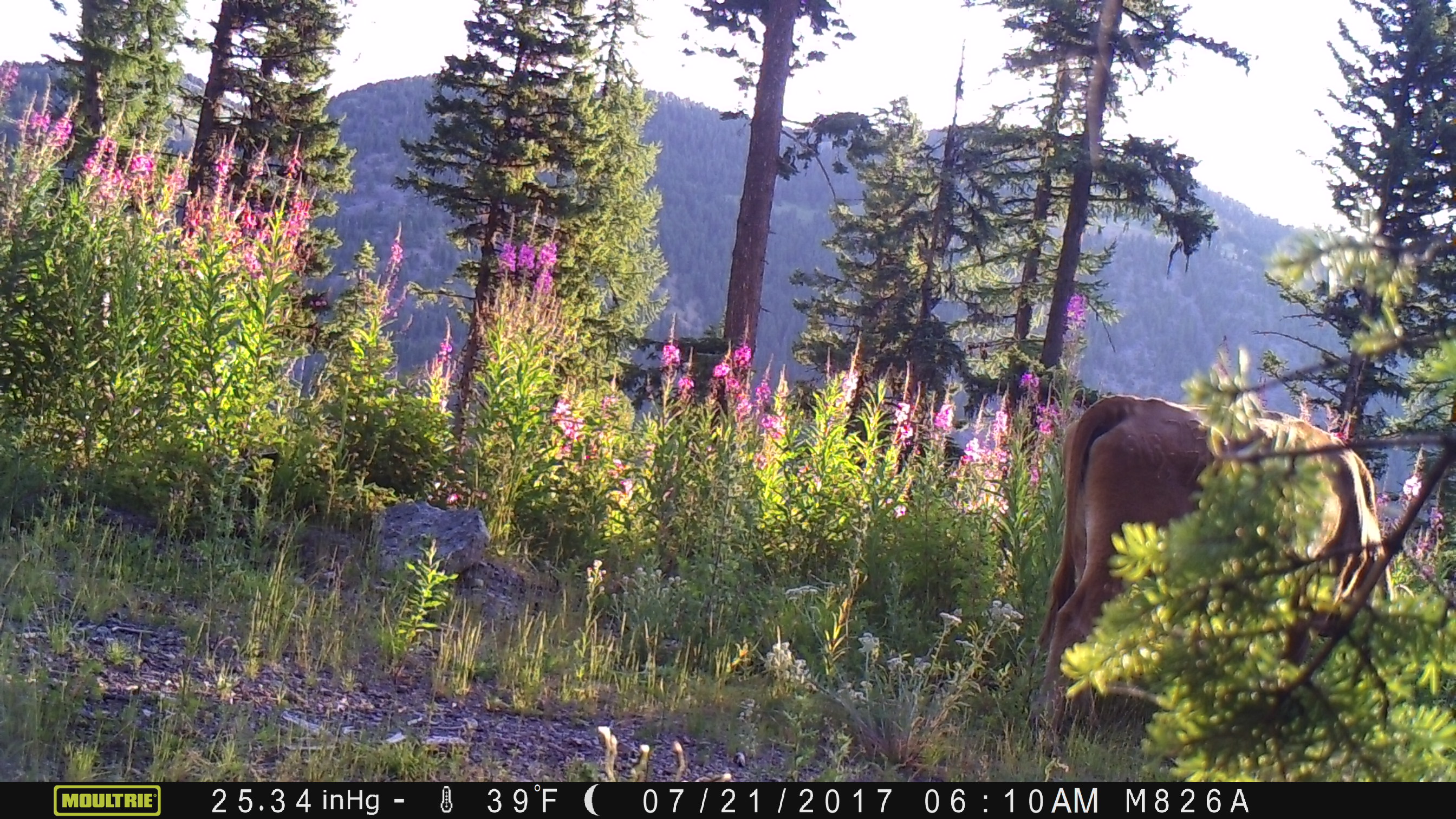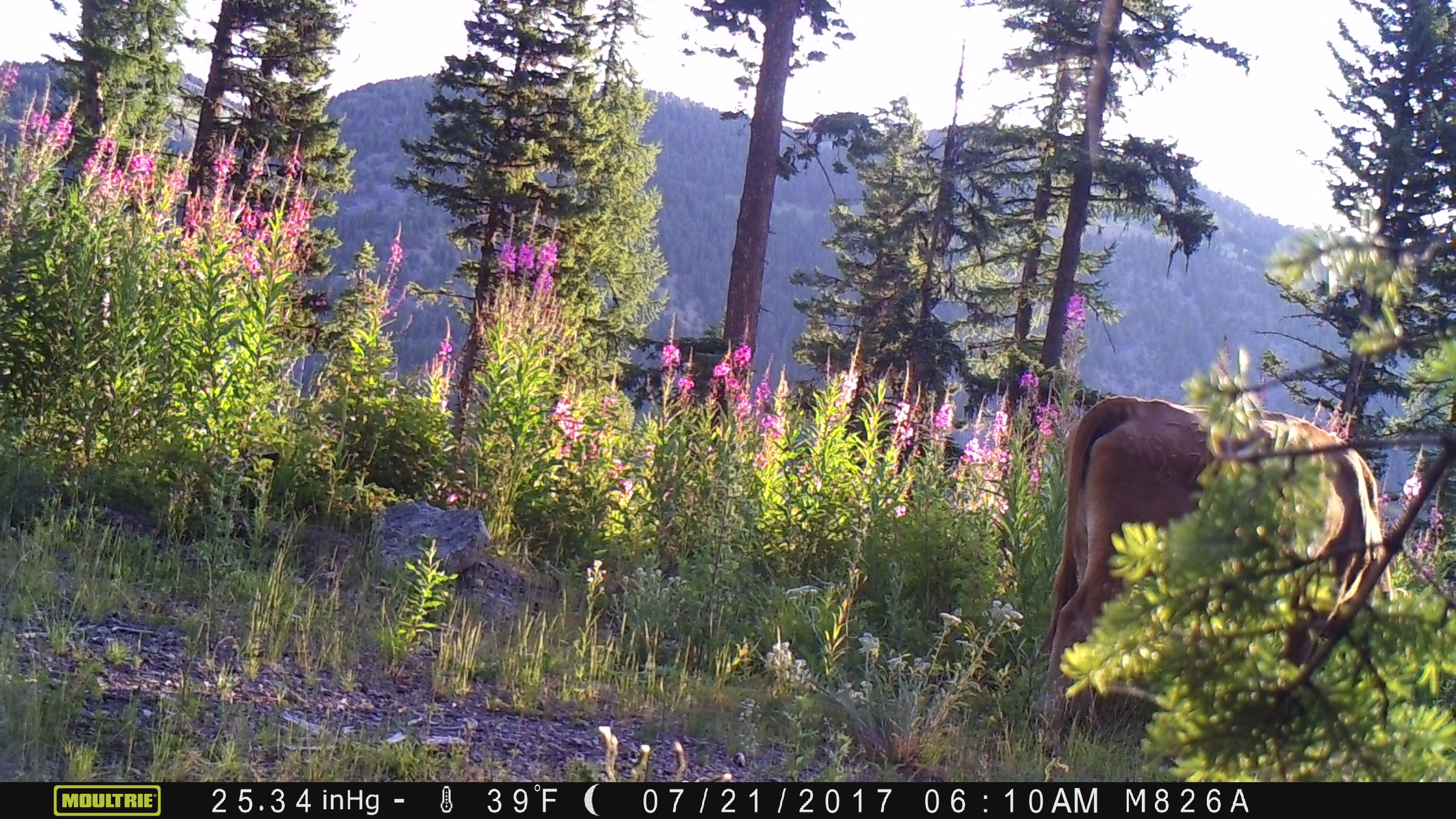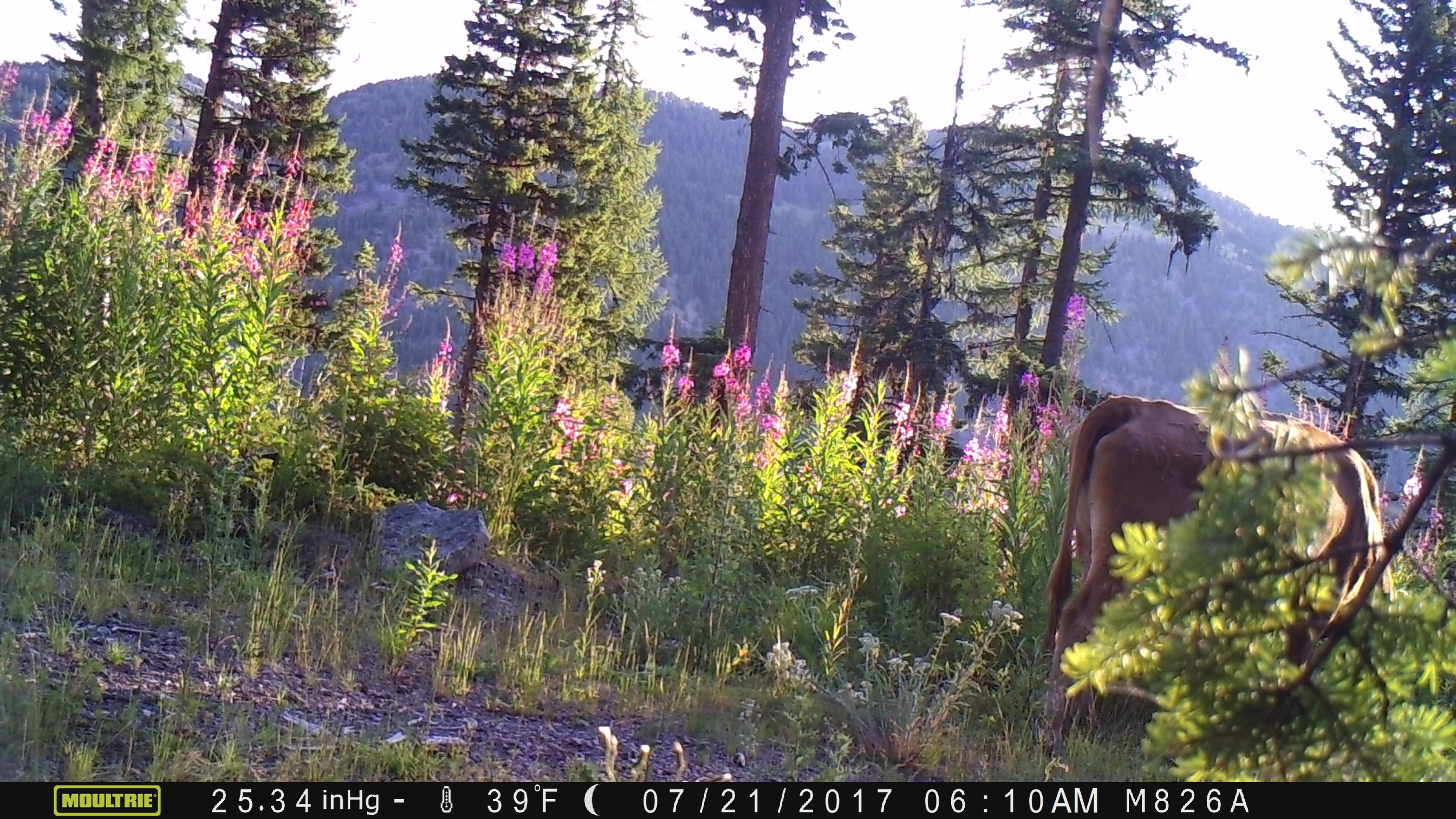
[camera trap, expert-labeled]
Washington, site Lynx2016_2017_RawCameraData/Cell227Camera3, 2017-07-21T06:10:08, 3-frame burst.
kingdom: Animalia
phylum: Chordata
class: Mammalia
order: Artiodactyla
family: Bovidae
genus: Bos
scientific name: Bos taurus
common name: domestic cattle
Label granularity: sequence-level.